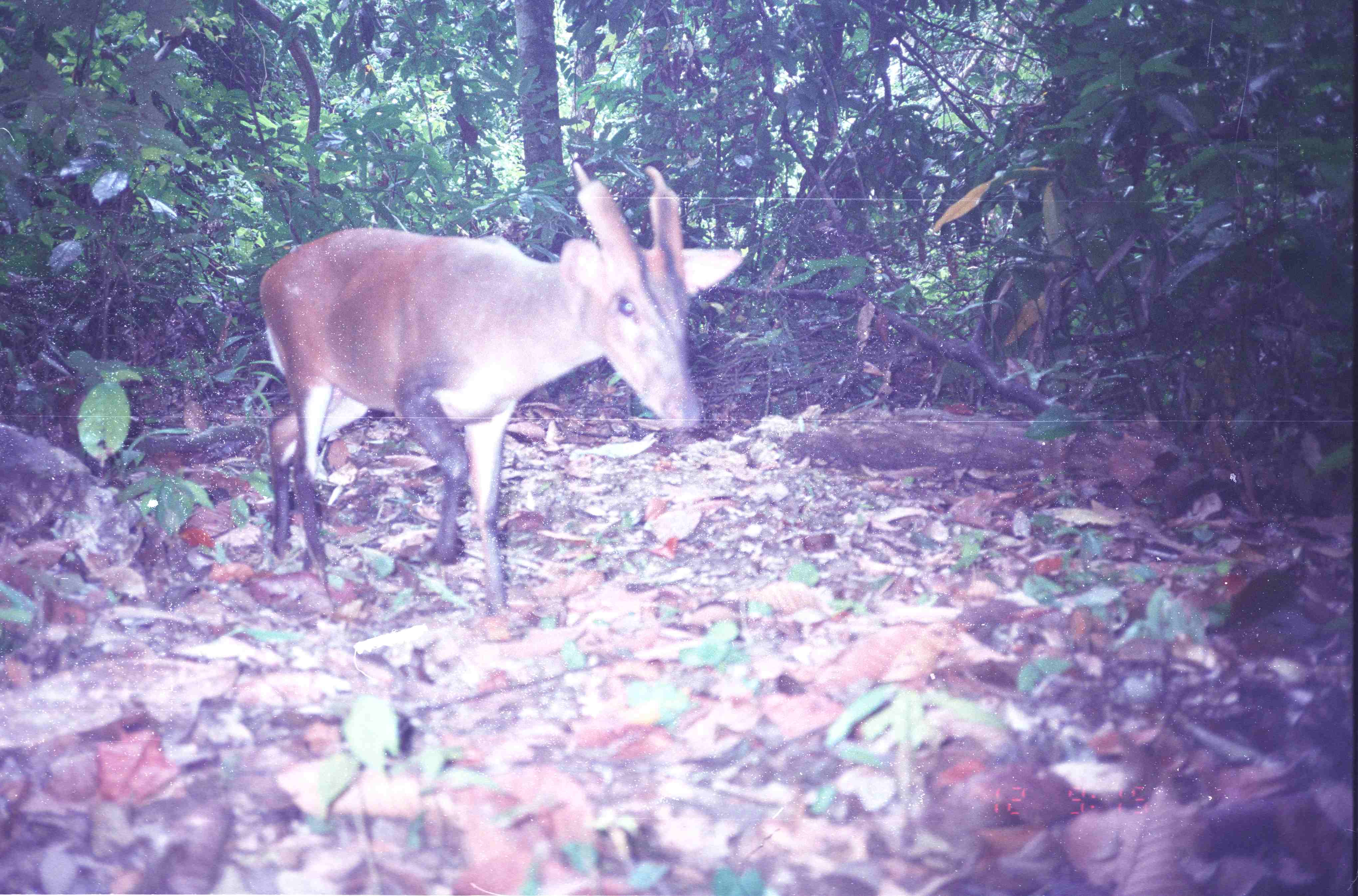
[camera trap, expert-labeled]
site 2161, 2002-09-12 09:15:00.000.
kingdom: Animalia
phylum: Chordata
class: Mammalia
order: Artiodactyla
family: Cervidae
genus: Muntiacus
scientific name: Muntiacus muntjak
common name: southern red muntjac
Muntiacus muntjak (southern red muntjac), count 1.